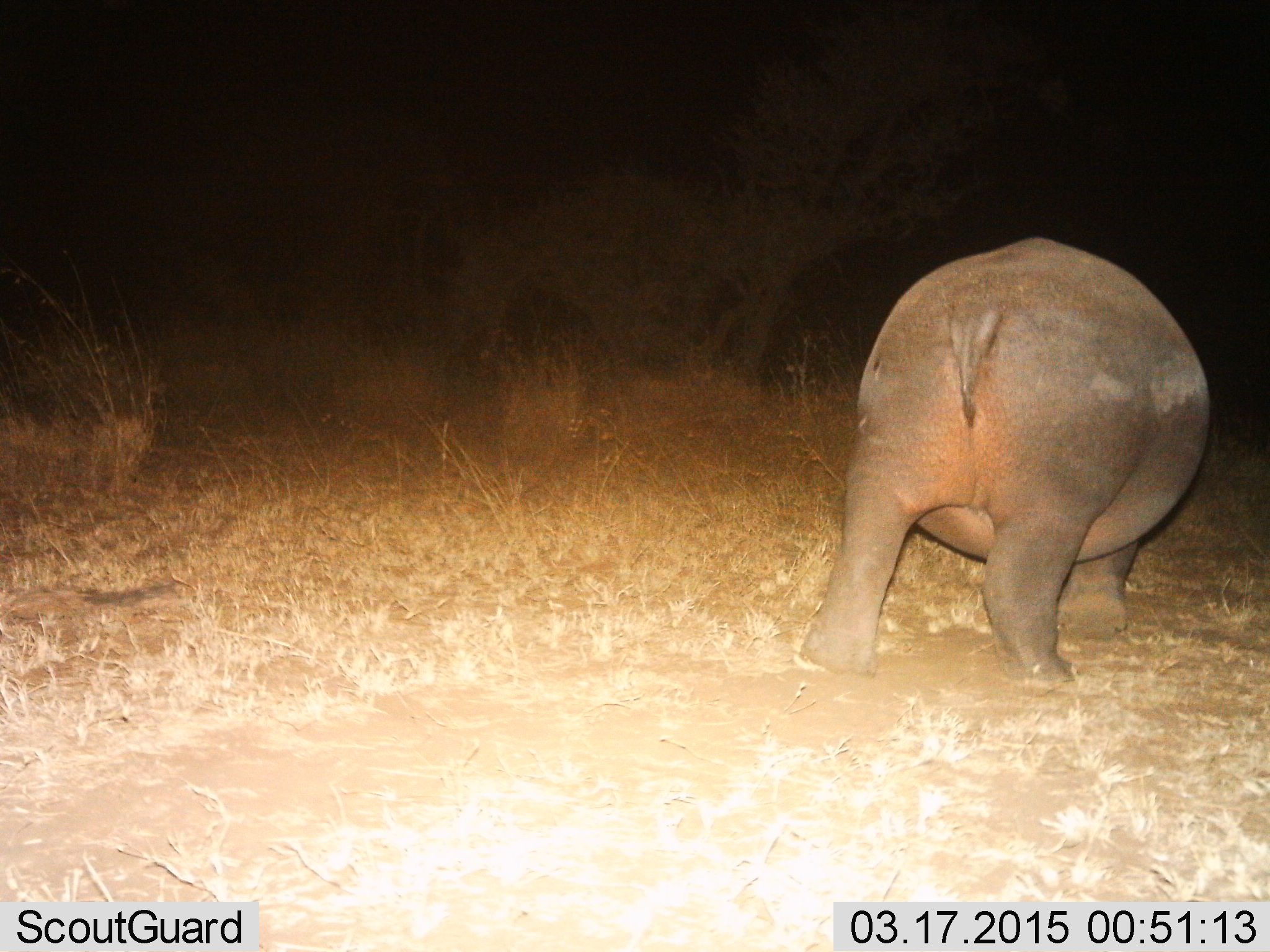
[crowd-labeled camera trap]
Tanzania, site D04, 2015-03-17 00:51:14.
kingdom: Animalia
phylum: Chordata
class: Mammalia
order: Artiodactyla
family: Hippopotamidae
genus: Hippopotamus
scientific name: Hippopotamus amphibius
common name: hippopotamus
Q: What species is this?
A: Hippopotamus (Hippopotamus amphibius).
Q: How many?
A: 1.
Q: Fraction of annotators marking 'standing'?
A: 60%.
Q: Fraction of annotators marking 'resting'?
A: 0%.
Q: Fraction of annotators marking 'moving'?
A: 50%.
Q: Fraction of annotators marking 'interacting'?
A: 0%.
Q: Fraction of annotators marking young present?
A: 0%.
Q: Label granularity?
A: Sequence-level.